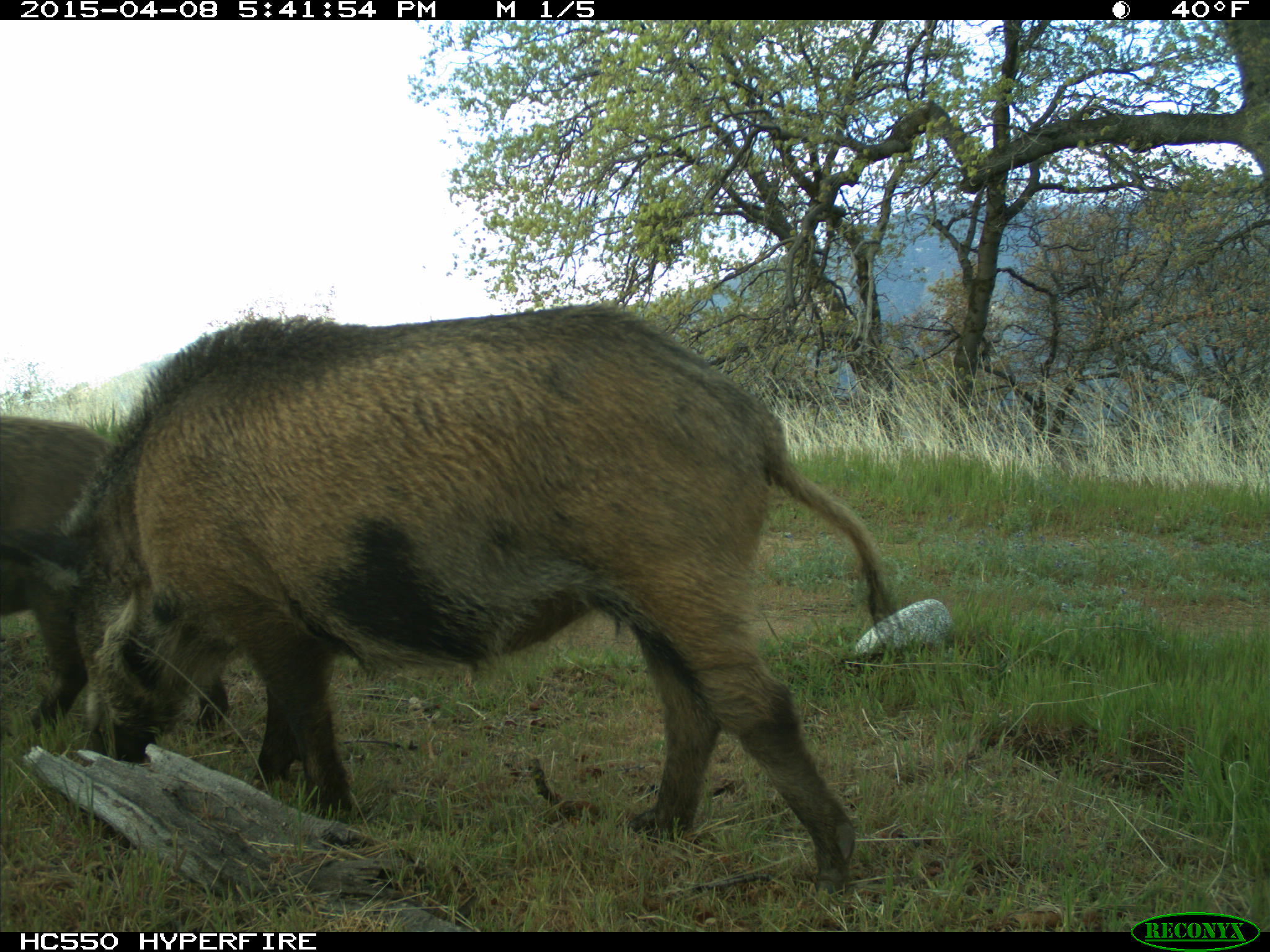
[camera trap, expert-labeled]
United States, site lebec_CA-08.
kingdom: Animalia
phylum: Chordata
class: Mammalia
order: Artiodactyla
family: Suidae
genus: Sus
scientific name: Sus scrofa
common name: wild boar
Sus scrofa (wild boar).